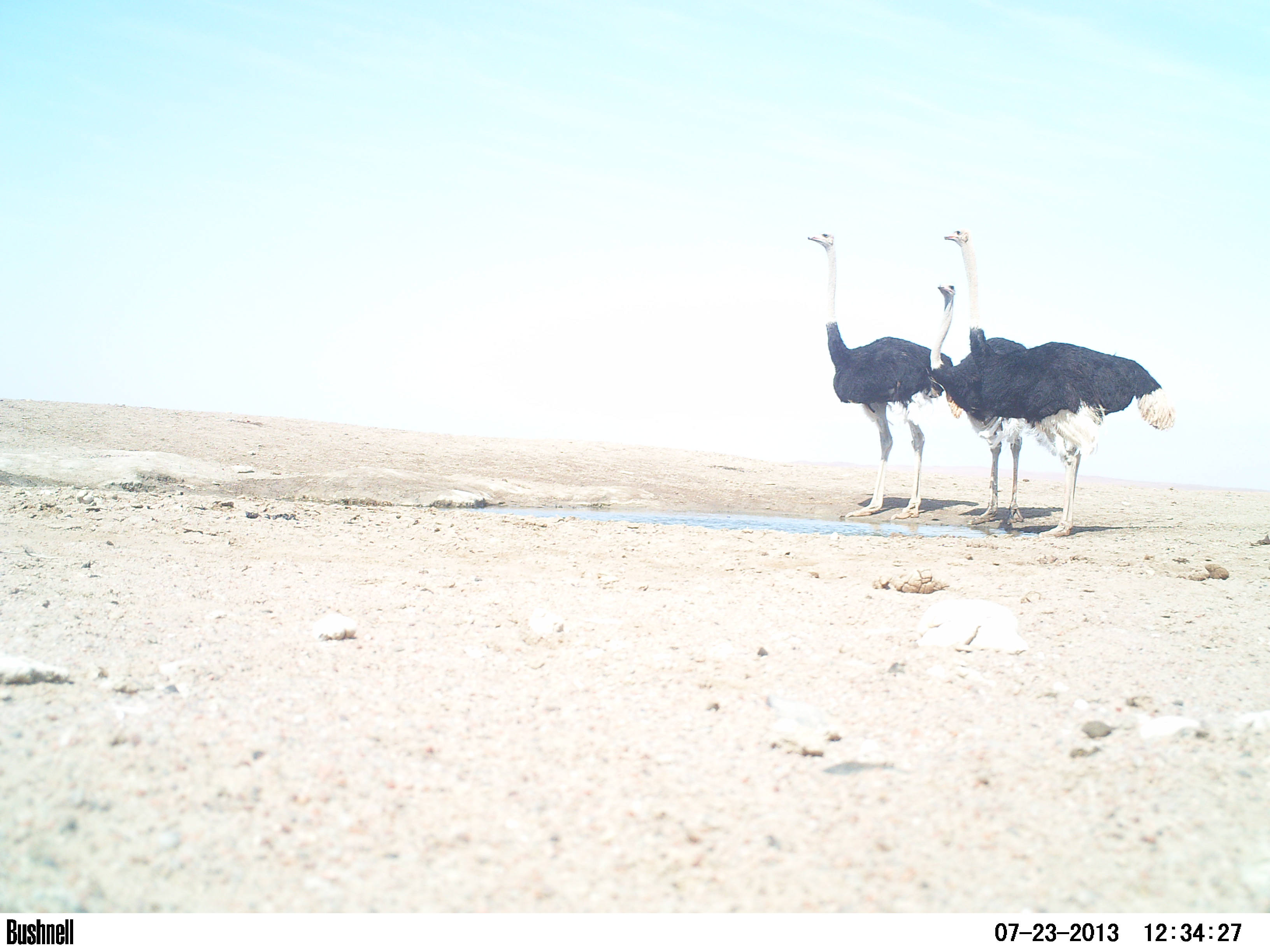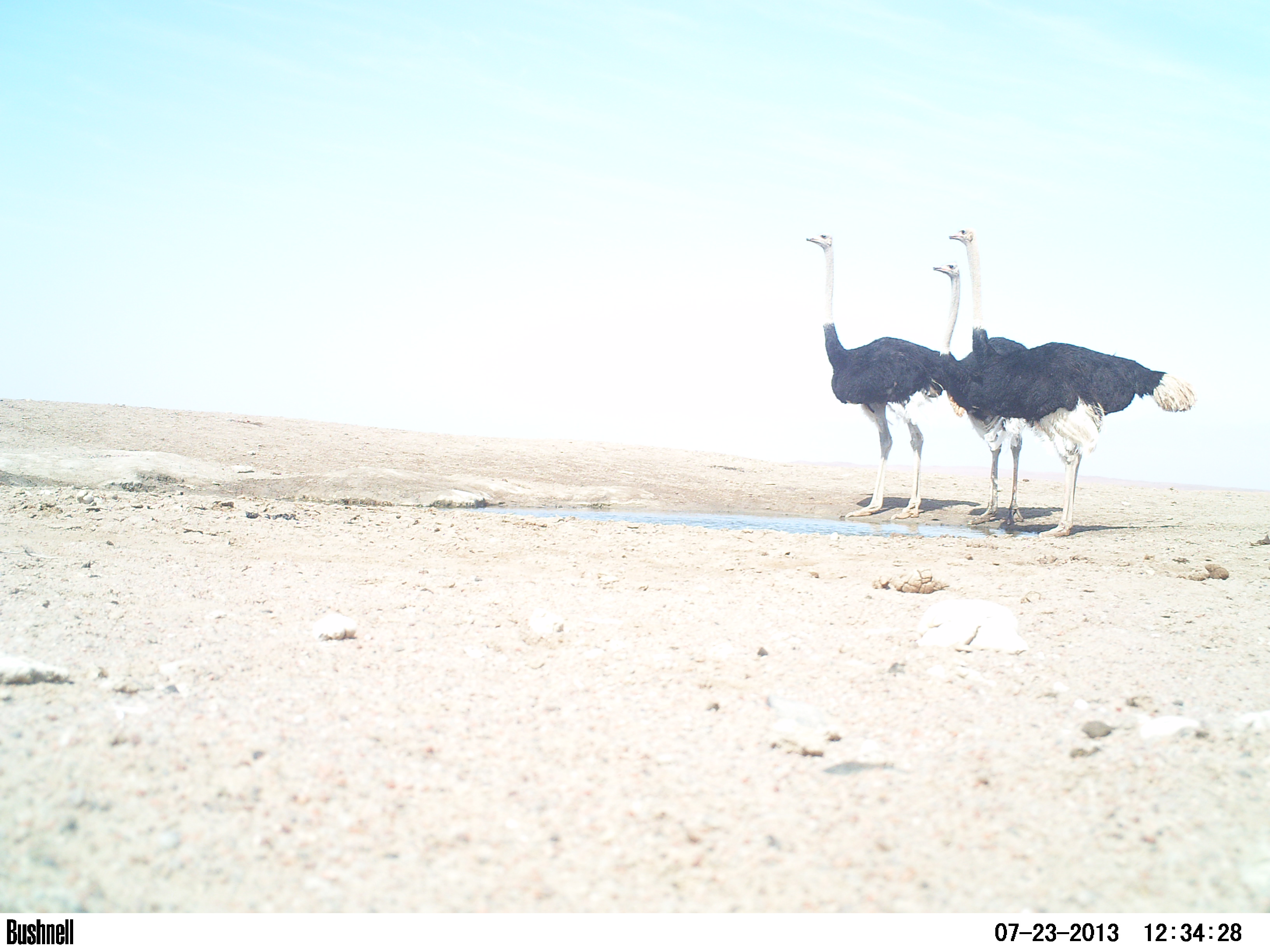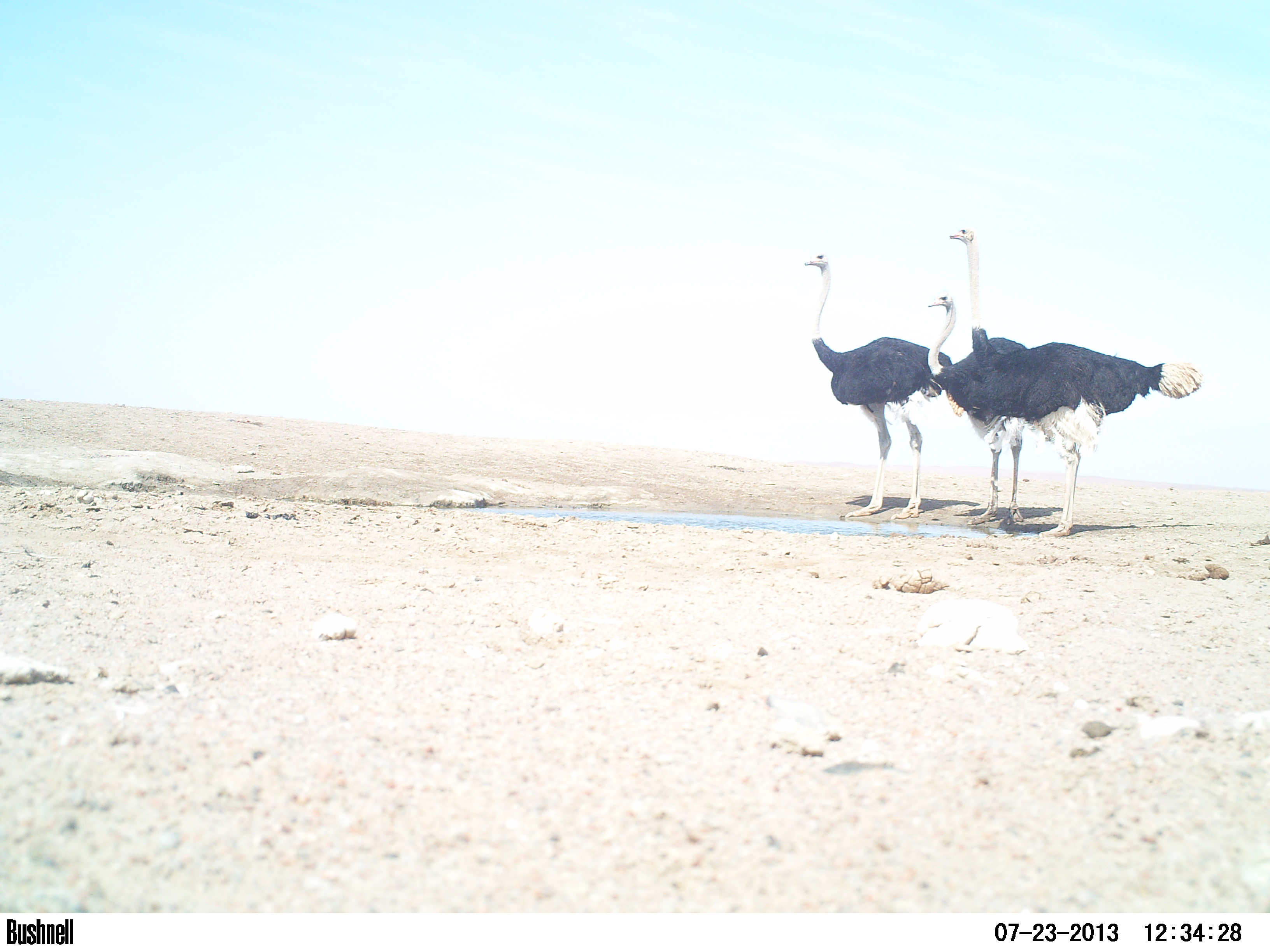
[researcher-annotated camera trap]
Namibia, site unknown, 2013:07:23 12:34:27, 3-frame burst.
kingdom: Animalia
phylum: Chordata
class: Mammalia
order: Artiodactyla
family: Giraffidae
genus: Giraffa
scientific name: Giraffa camelopardalis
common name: giraffe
Giraffa camelopardalis (giraffe).